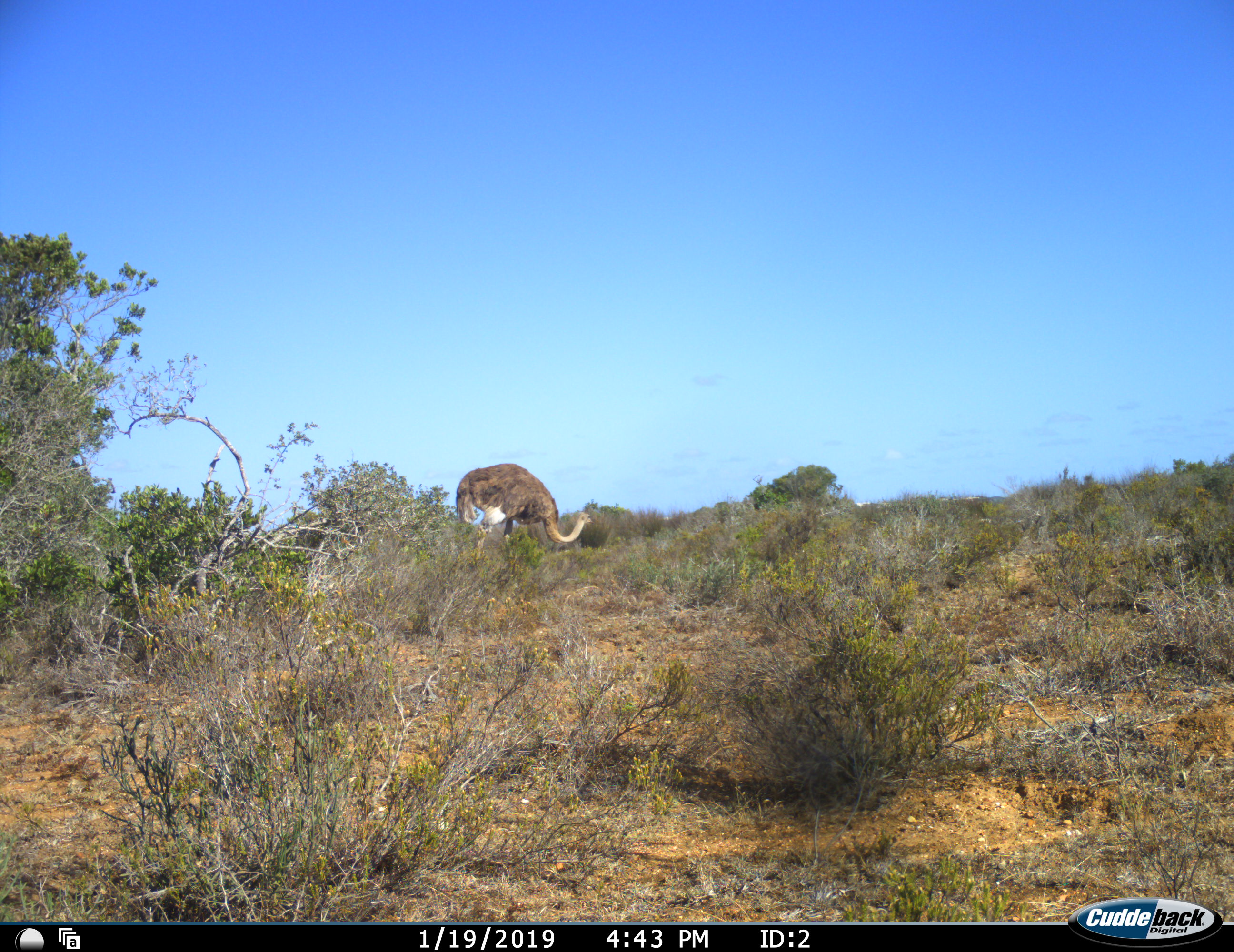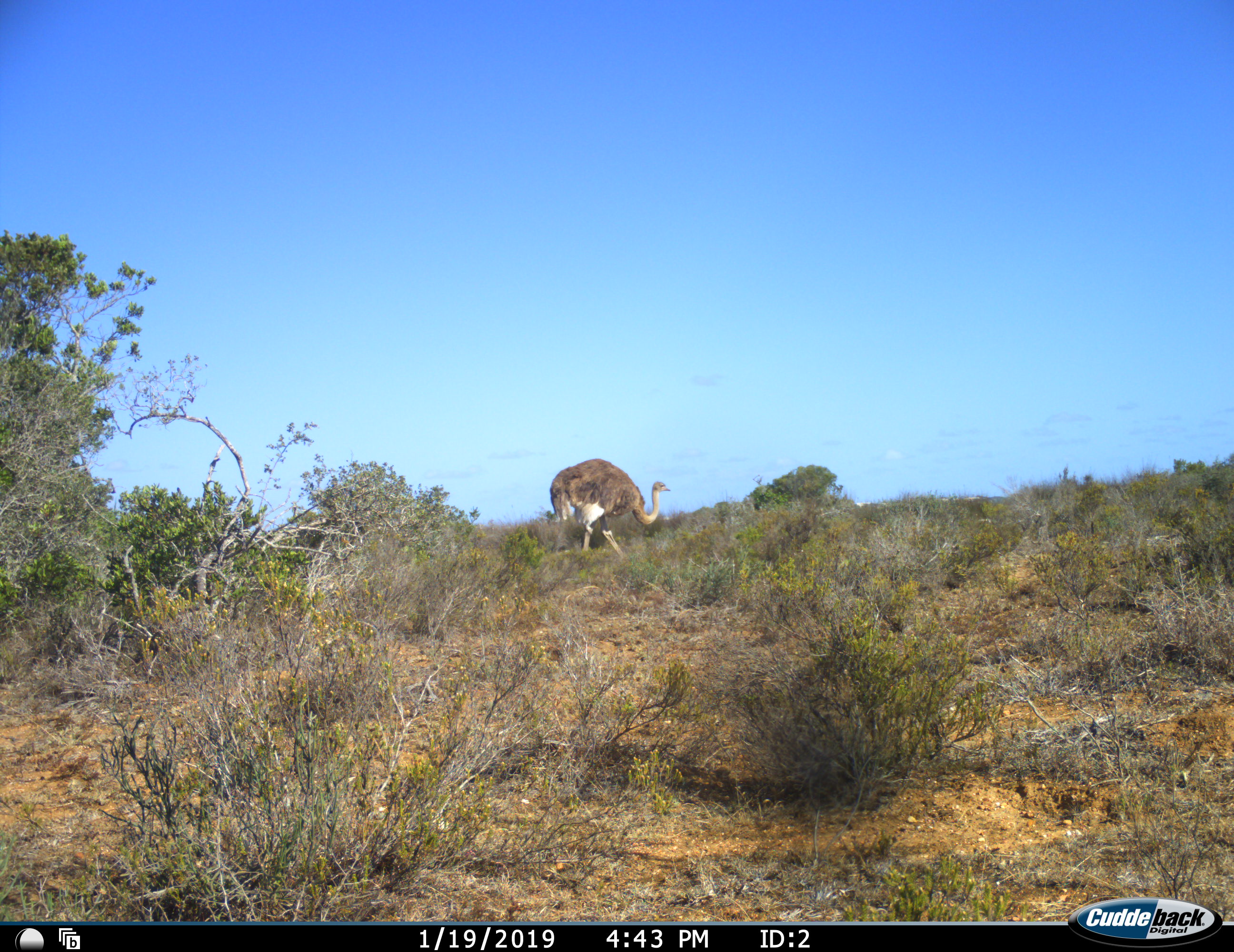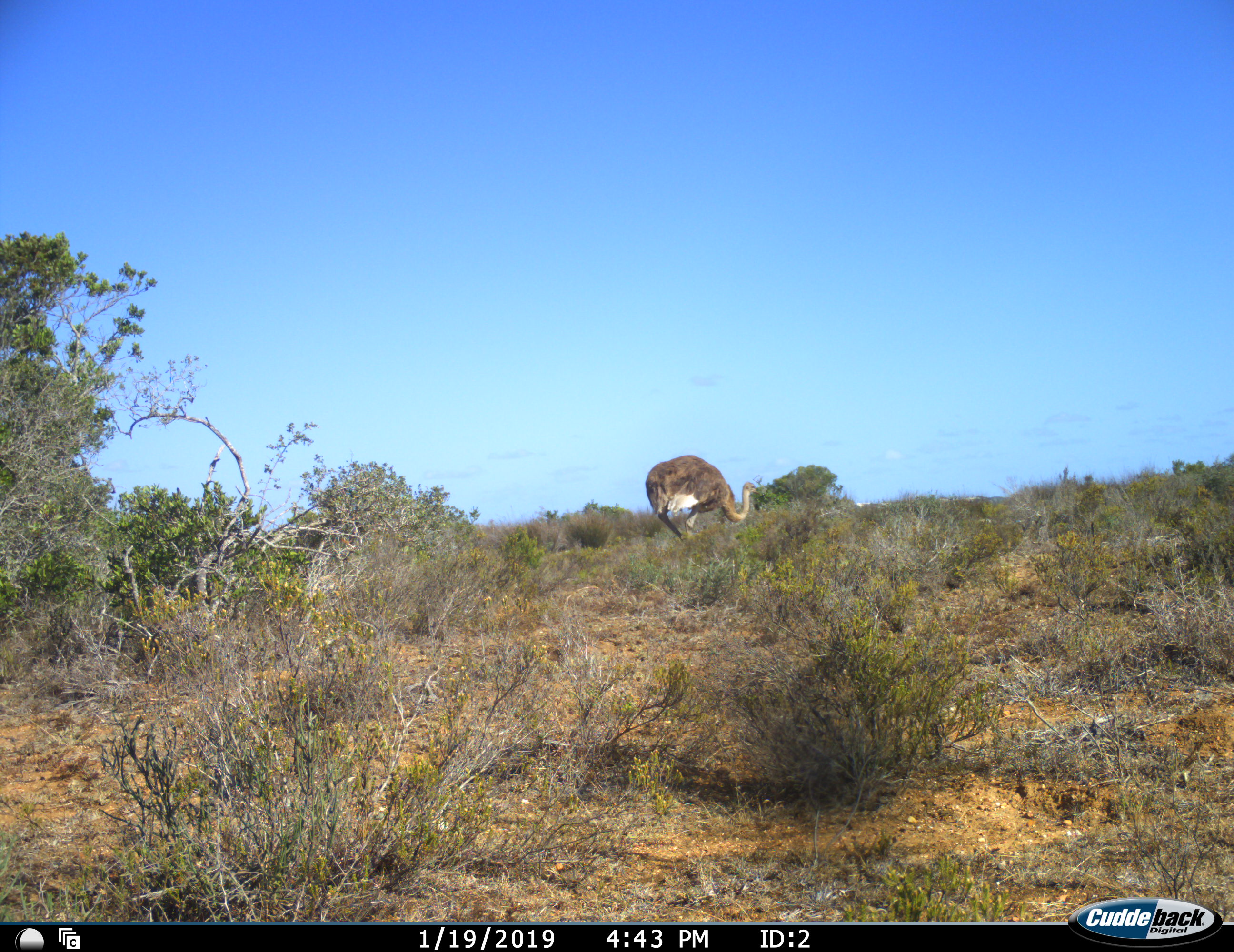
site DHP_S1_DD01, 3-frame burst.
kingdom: Animalia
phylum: Chordata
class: Aves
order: Struthioniformes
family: Struthionidae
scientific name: Struthionidae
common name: ostrich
Ostrich (Struthionidae), count 1. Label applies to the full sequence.